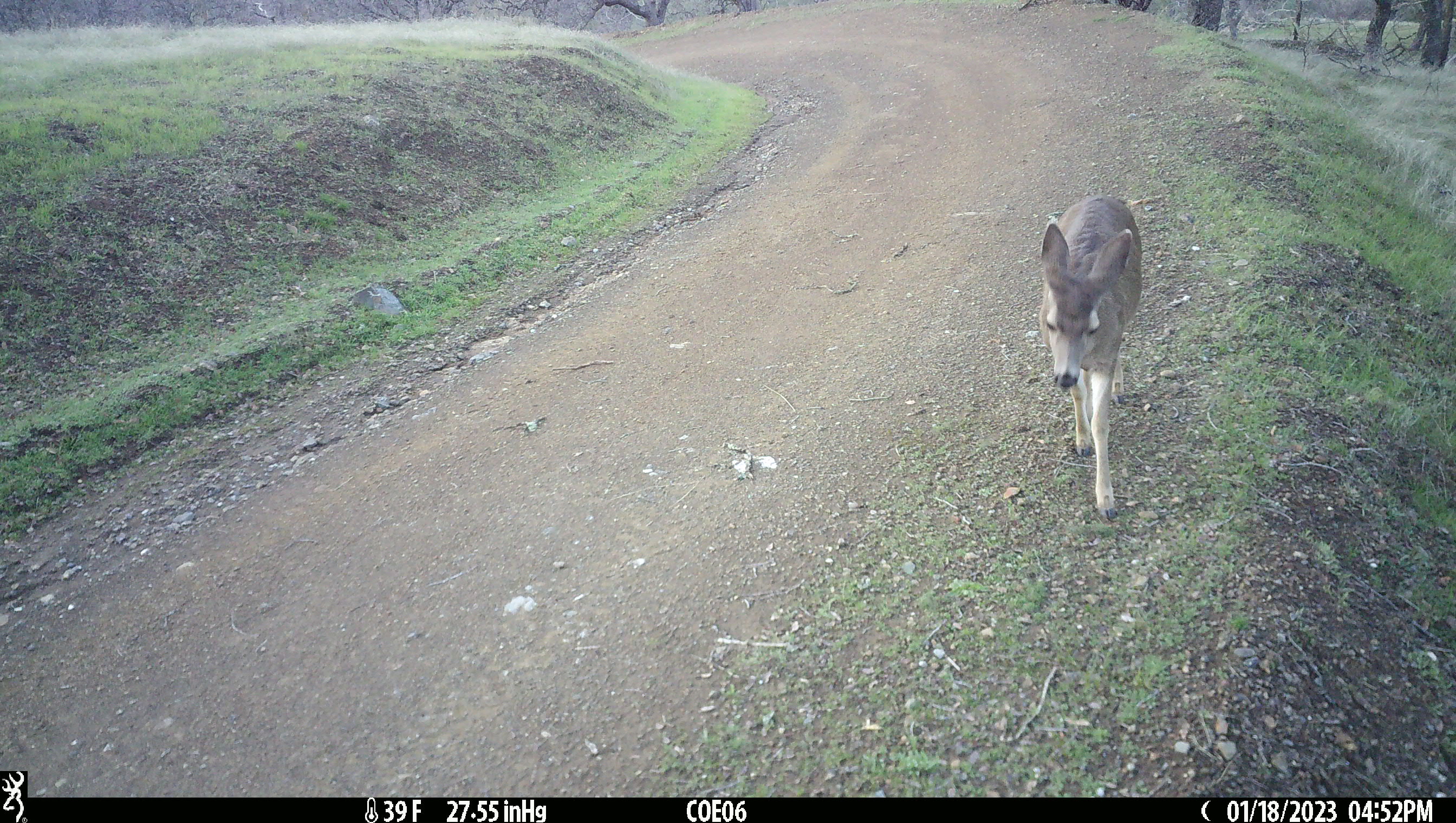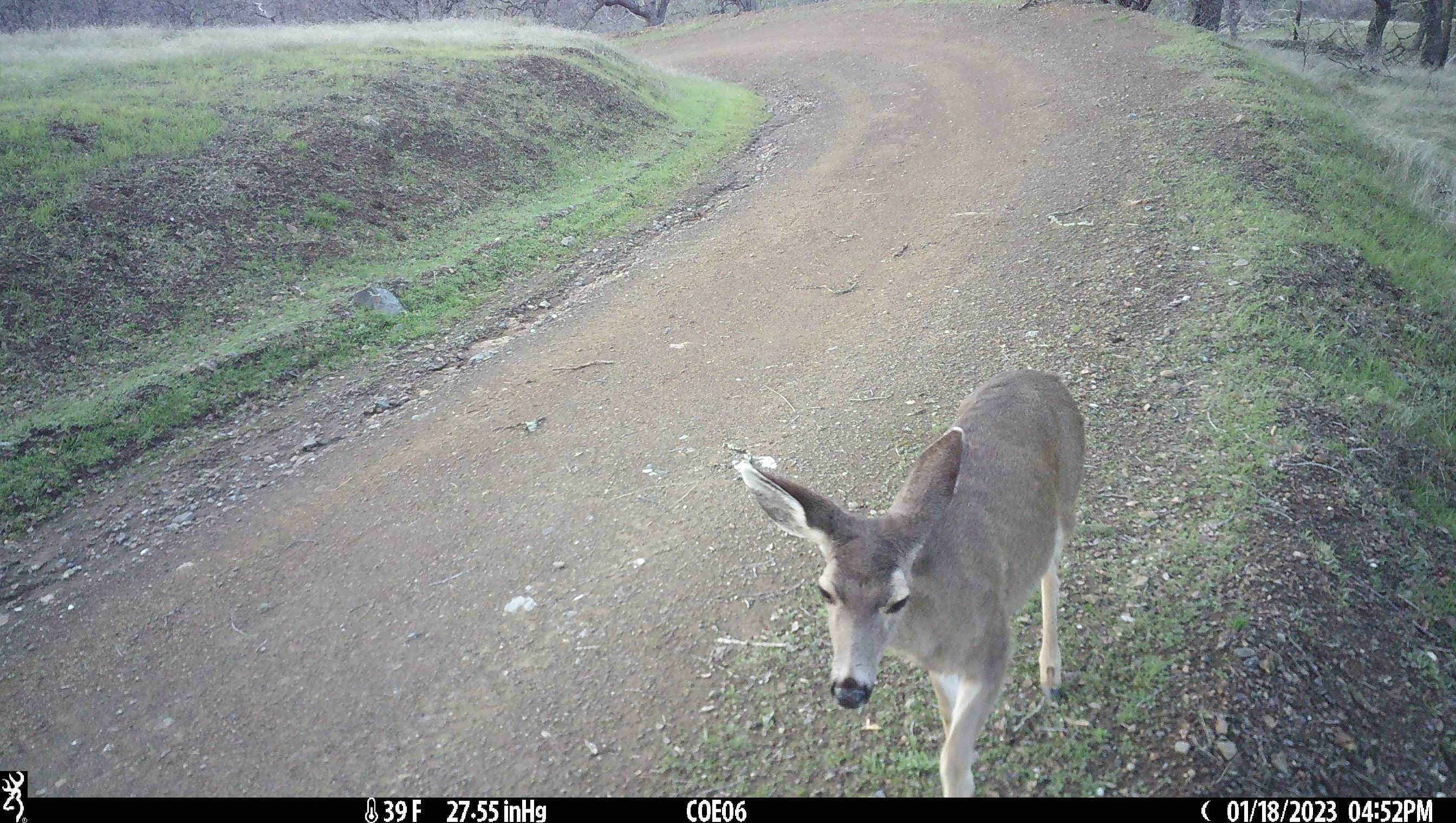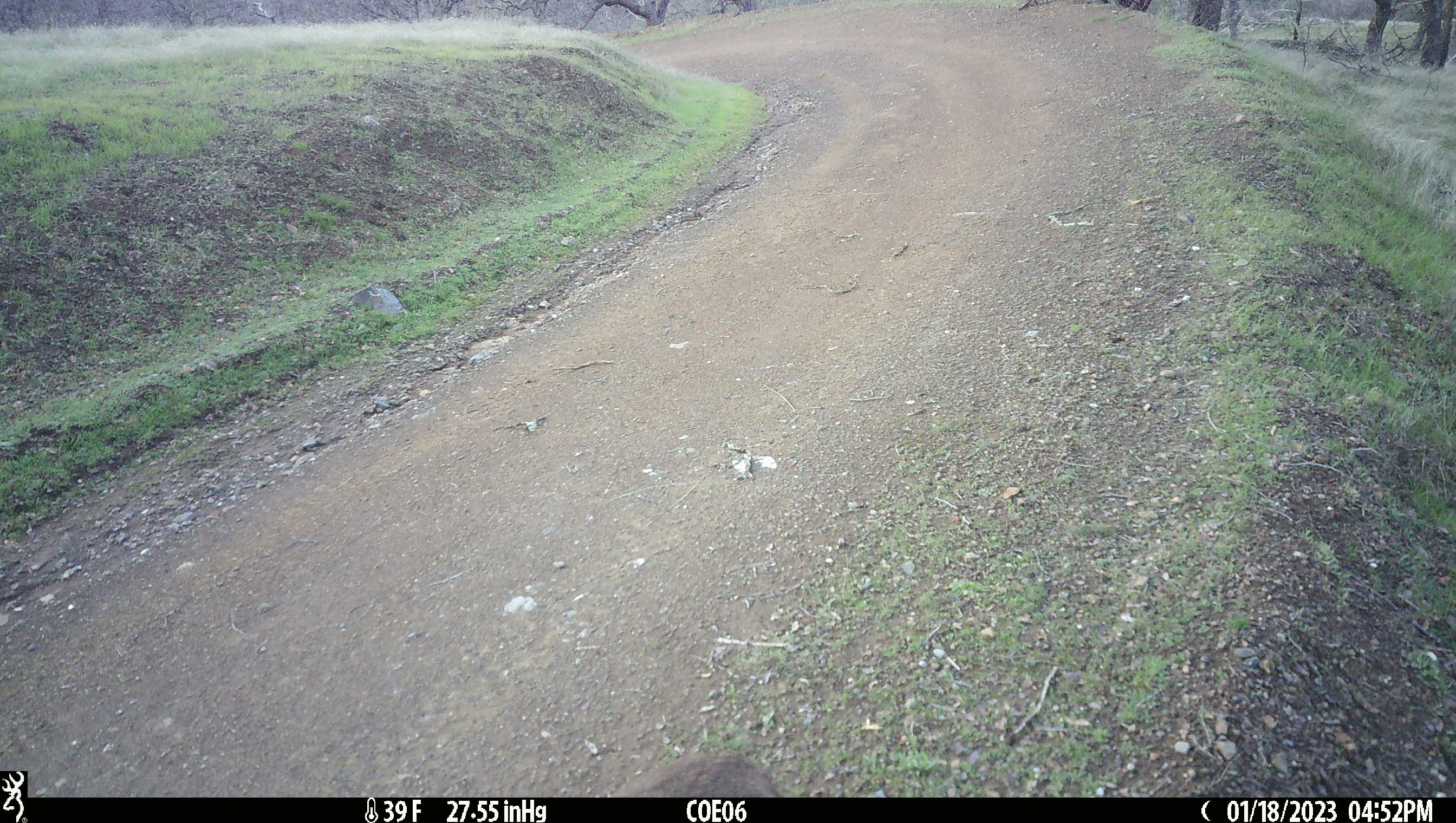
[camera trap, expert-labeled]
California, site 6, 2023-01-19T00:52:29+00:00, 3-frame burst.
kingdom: Animalia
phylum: Chordata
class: Mammalia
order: Artiodactyla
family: Cervidae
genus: Odocoileus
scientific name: Odocoileus hemionus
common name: mule deer